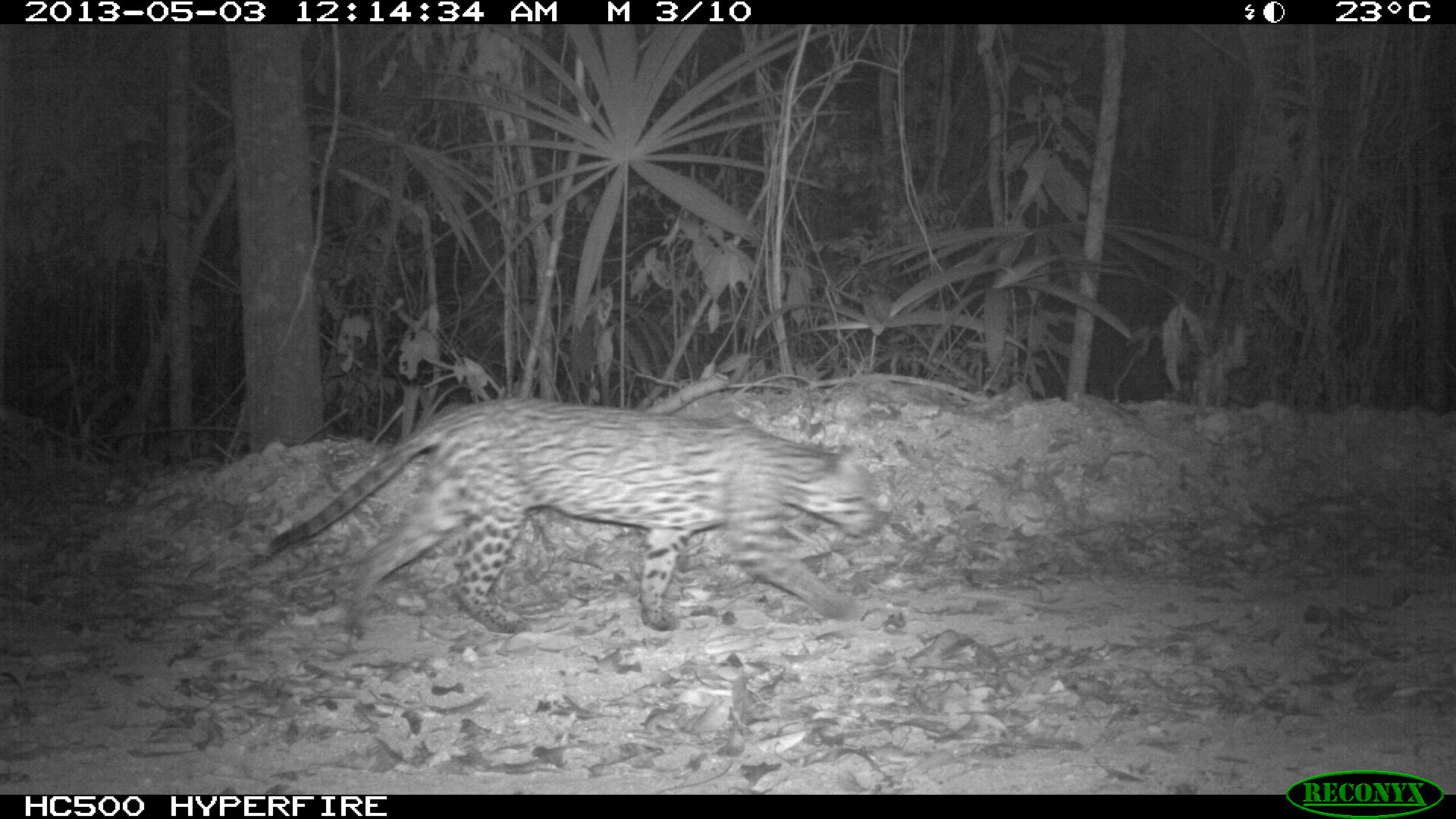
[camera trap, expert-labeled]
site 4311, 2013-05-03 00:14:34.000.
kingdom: Animalia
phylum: Chordata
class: Mammalia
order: Carnivora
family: Felidae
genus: Leopardus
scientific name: Leopardus pardalis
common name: ocelot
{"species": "Leopardus pardalis (ocelot)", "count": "1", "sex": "male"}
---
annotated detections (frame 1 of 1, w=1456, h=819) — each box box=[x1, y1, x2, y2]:
leopardus pardalis: box=[263, 395, 882, 632]